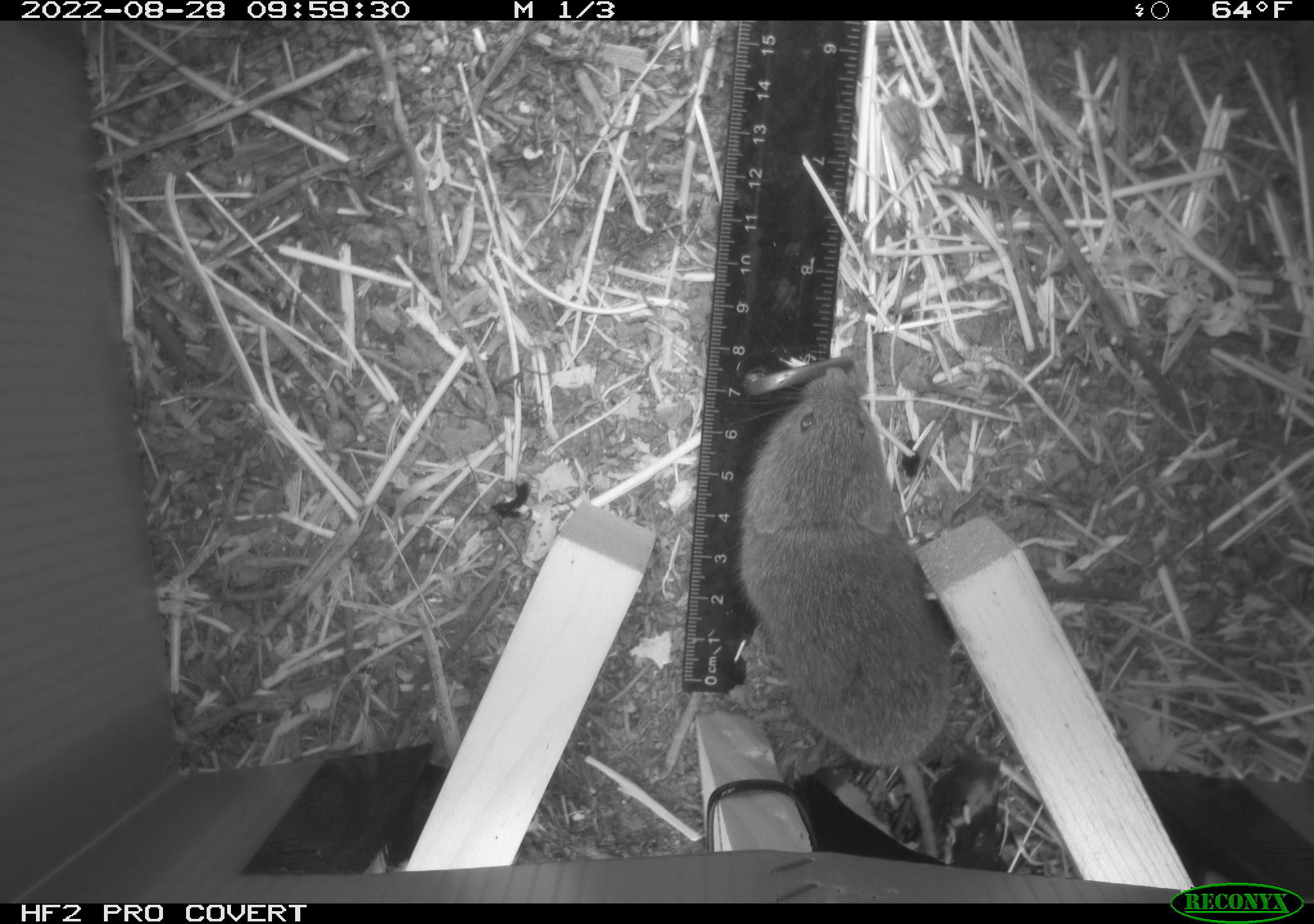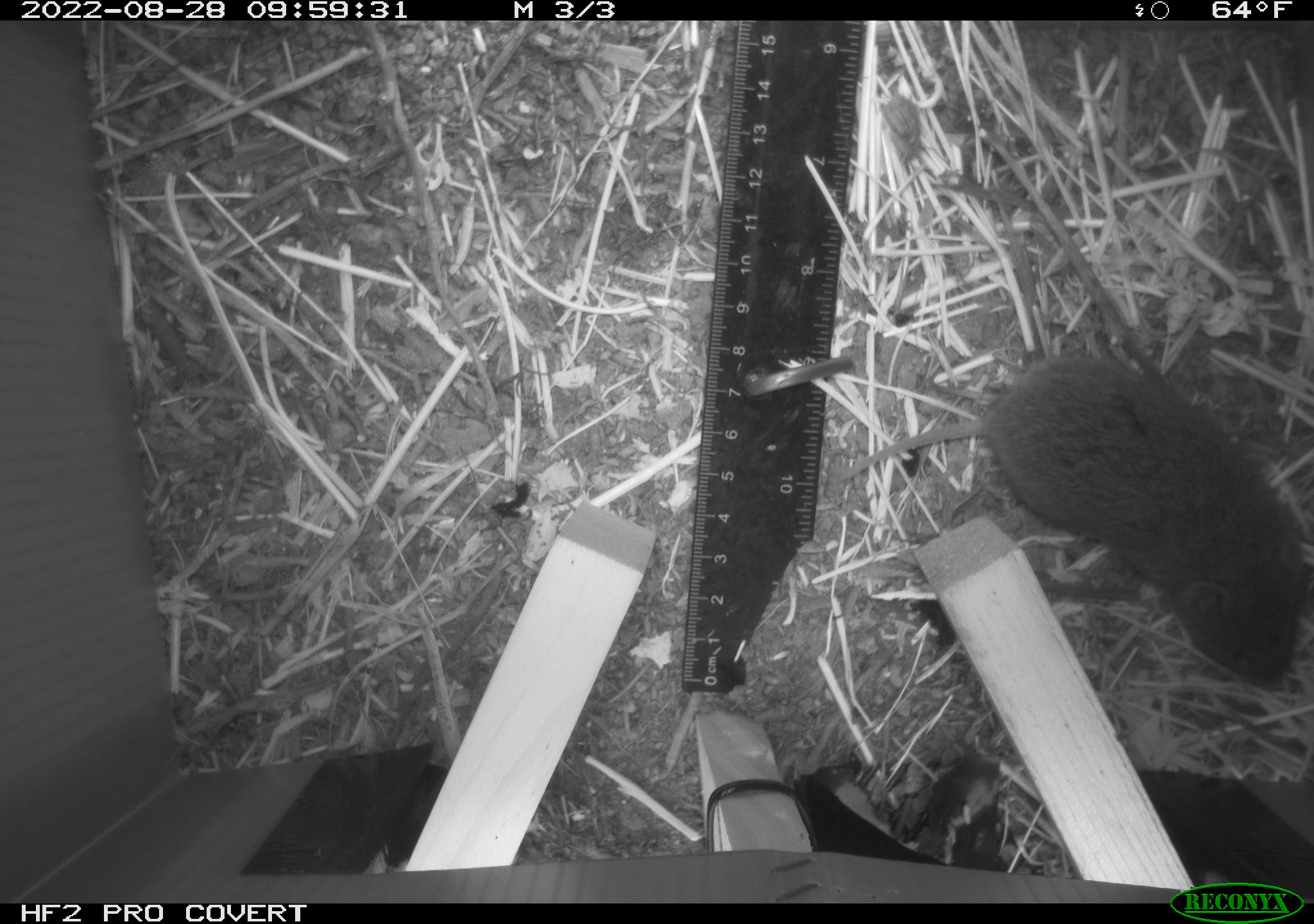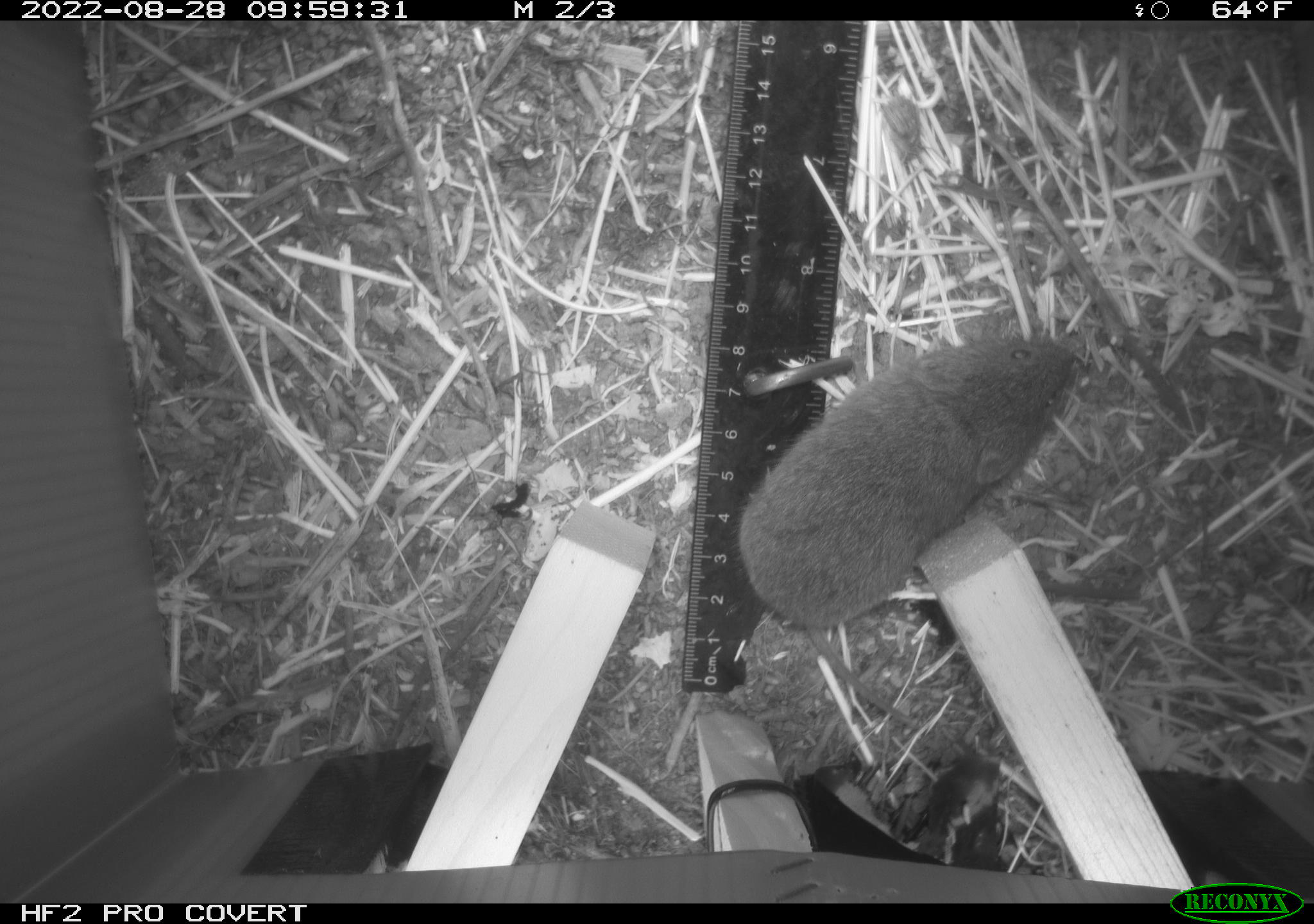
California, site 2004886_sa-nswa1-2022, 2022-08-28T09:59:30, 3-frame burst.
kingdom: Animalia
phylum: Chordata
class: Mammalia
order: Rodentia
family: Cricetidae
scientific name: Cricetidae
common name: hamsters, voles, lemmings, and allies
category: cricetidae family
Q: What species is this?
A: Cricetidae family (hamsters, voles, lemmings, and allies) (Cricetidae).